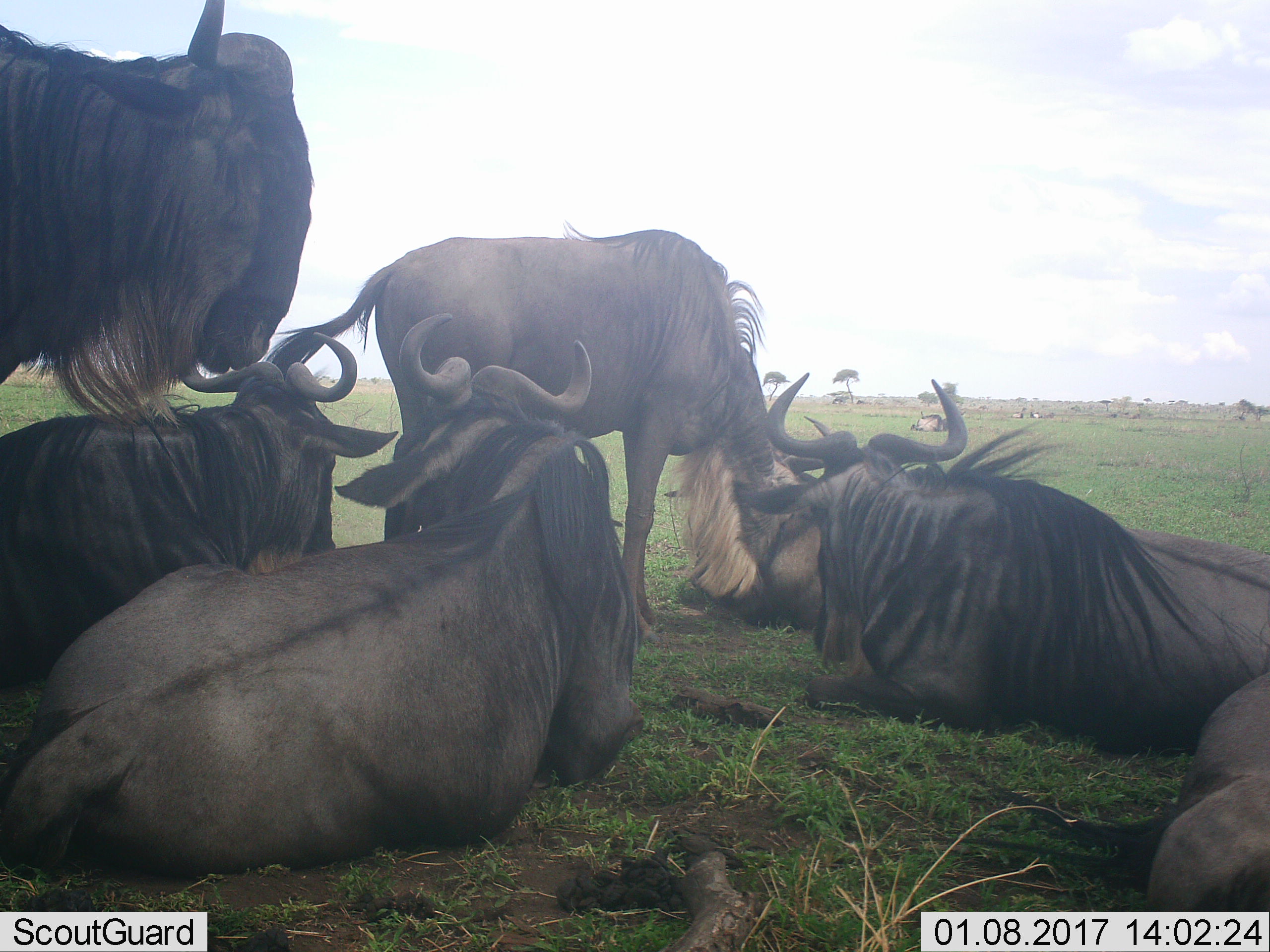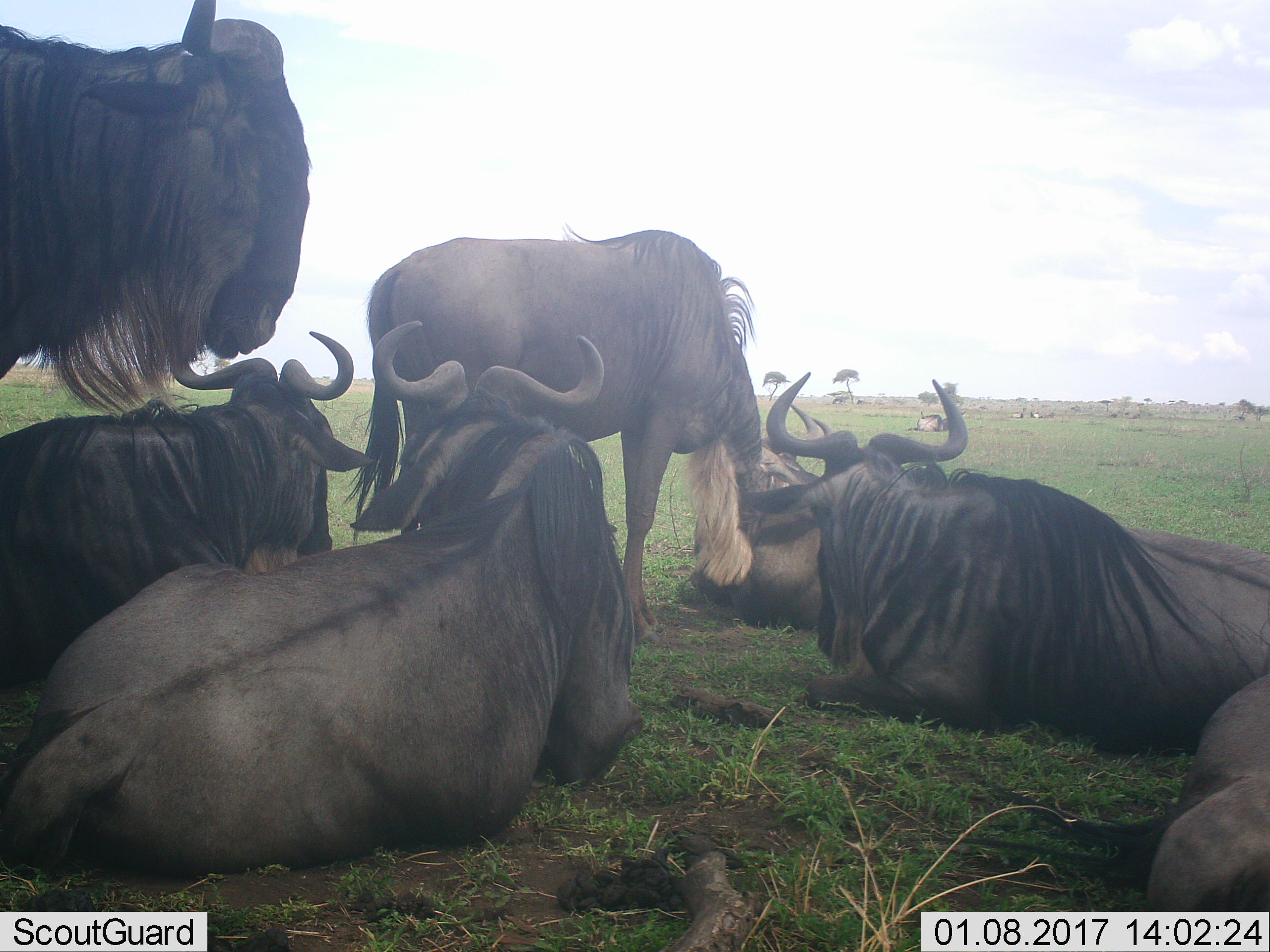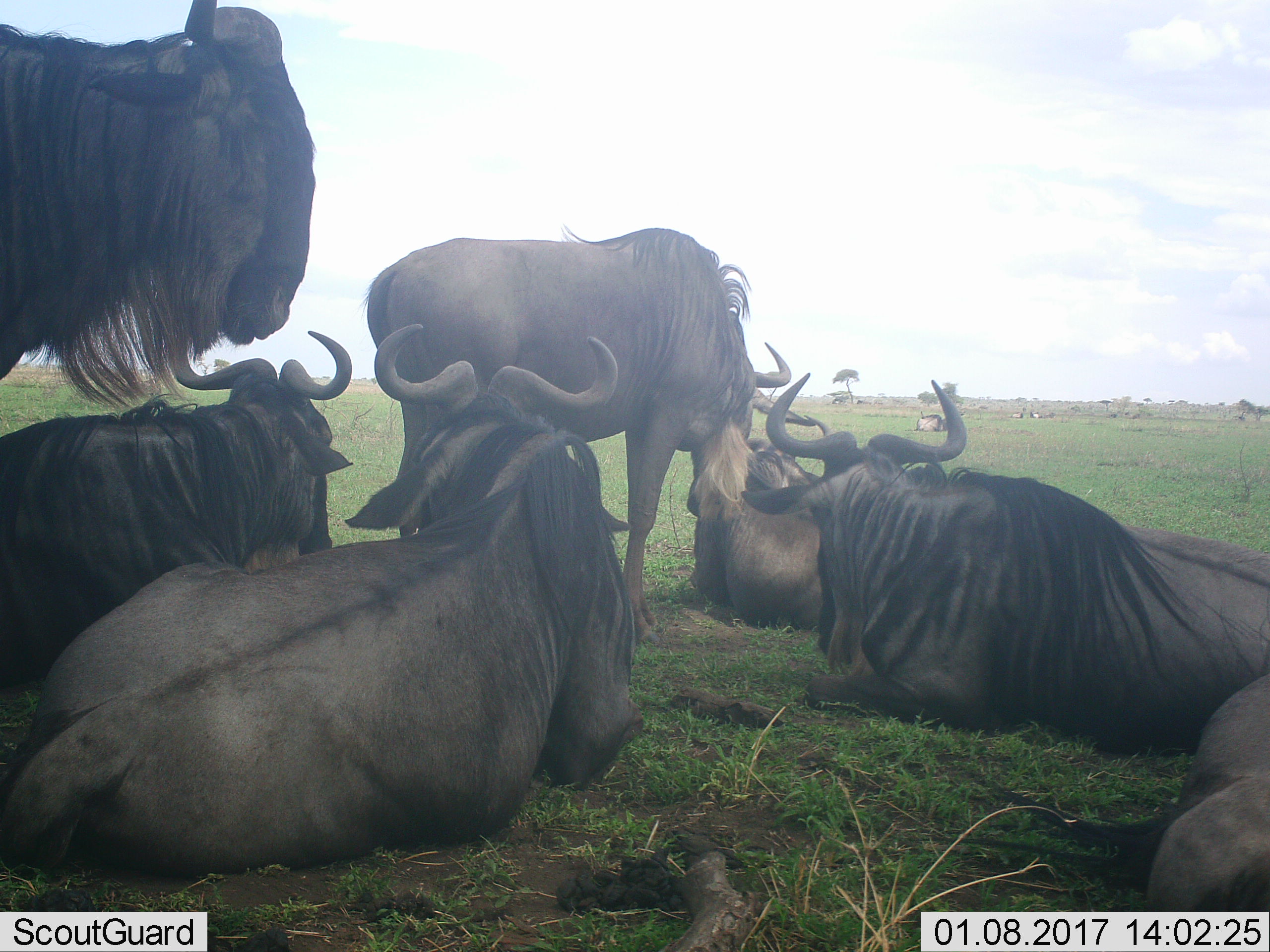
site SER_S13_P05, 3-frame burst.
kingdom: Animalia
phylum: Chordata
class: Mammalia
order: Artiodactyla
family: Bovidae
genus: Connochaetes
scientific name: Connochaetes taurinus taurinus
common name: blue wildebeest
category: wildebeestblue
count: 7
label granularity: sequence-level